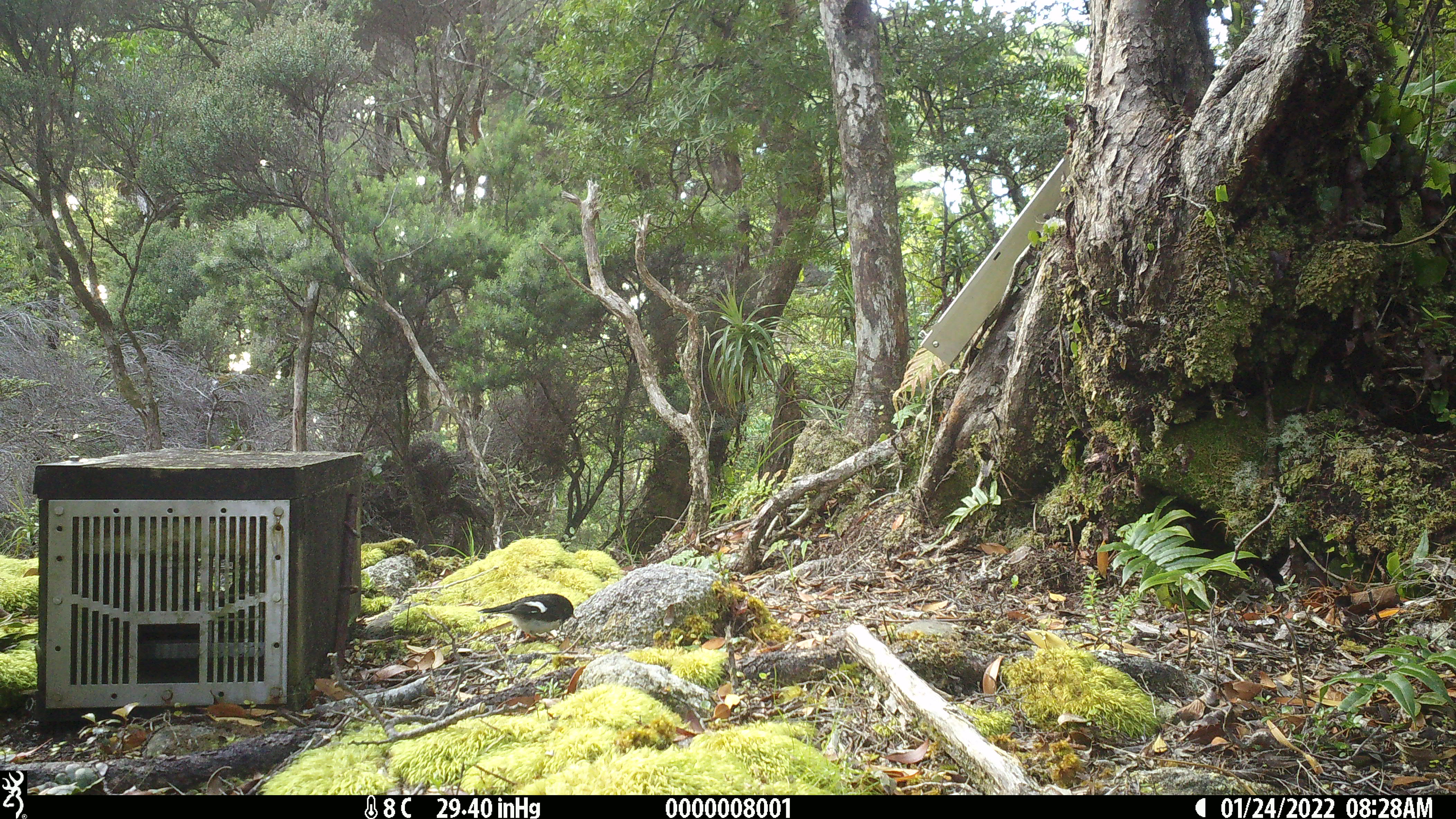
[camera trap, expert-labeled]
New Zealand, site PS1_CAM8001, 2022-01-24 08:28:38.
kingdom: Animalia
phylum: Chordata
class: Aves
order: Passeriformes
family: Petroicidae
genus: Petroica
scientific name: Petroica macrocephala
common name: tomtit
Tomtit (Petroica macrocephala).